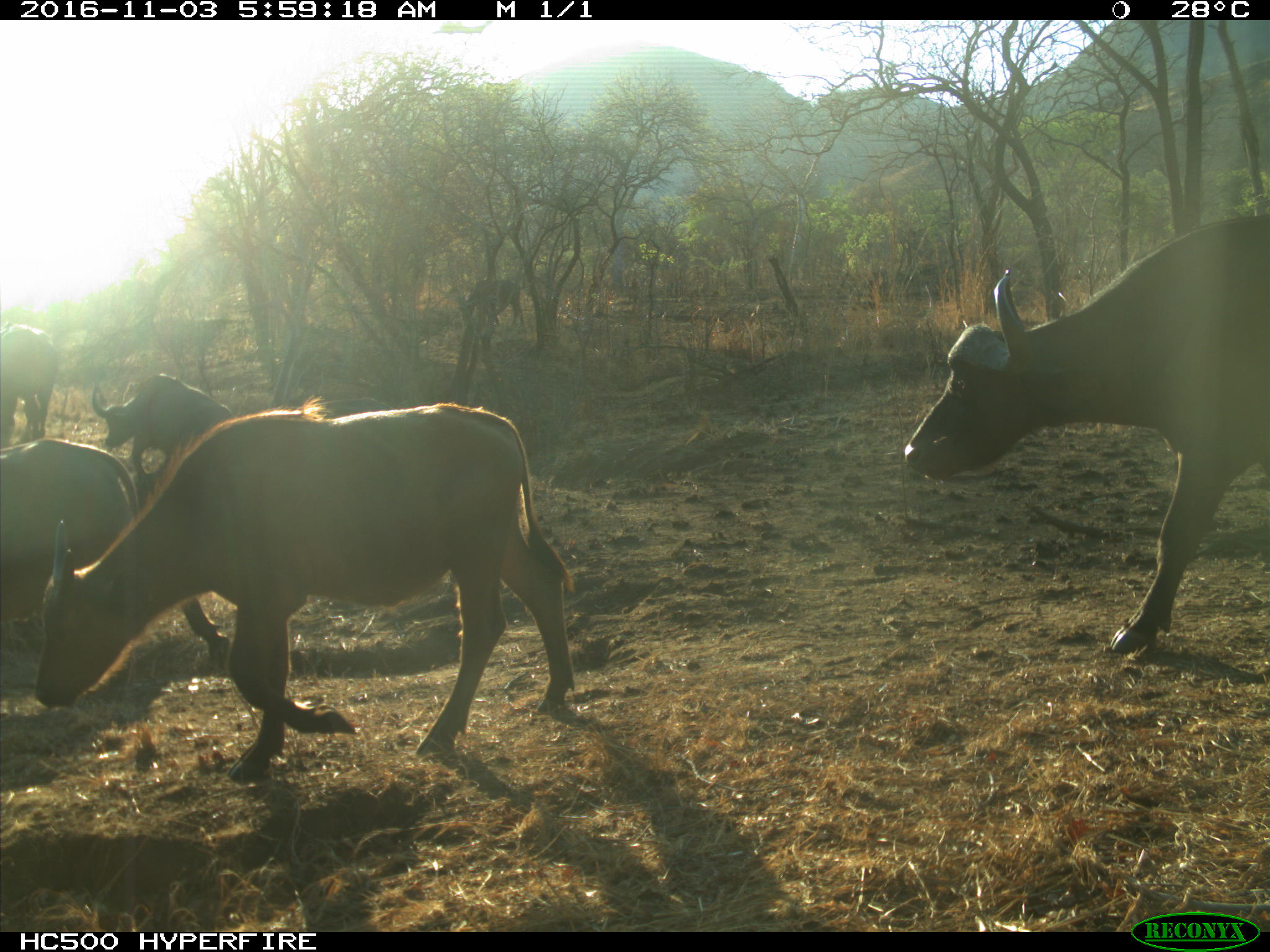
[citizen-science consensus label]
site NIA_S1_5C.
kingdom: Animalia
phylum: Chordata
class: Mammalia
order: Artiodactyla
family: Bovidae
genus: Syncerus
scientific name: Syncerus caffer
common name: african buffalo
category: buffalo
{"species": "buffalo (african buffalo) (Syncerus caffer)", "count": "6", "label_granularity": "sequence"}